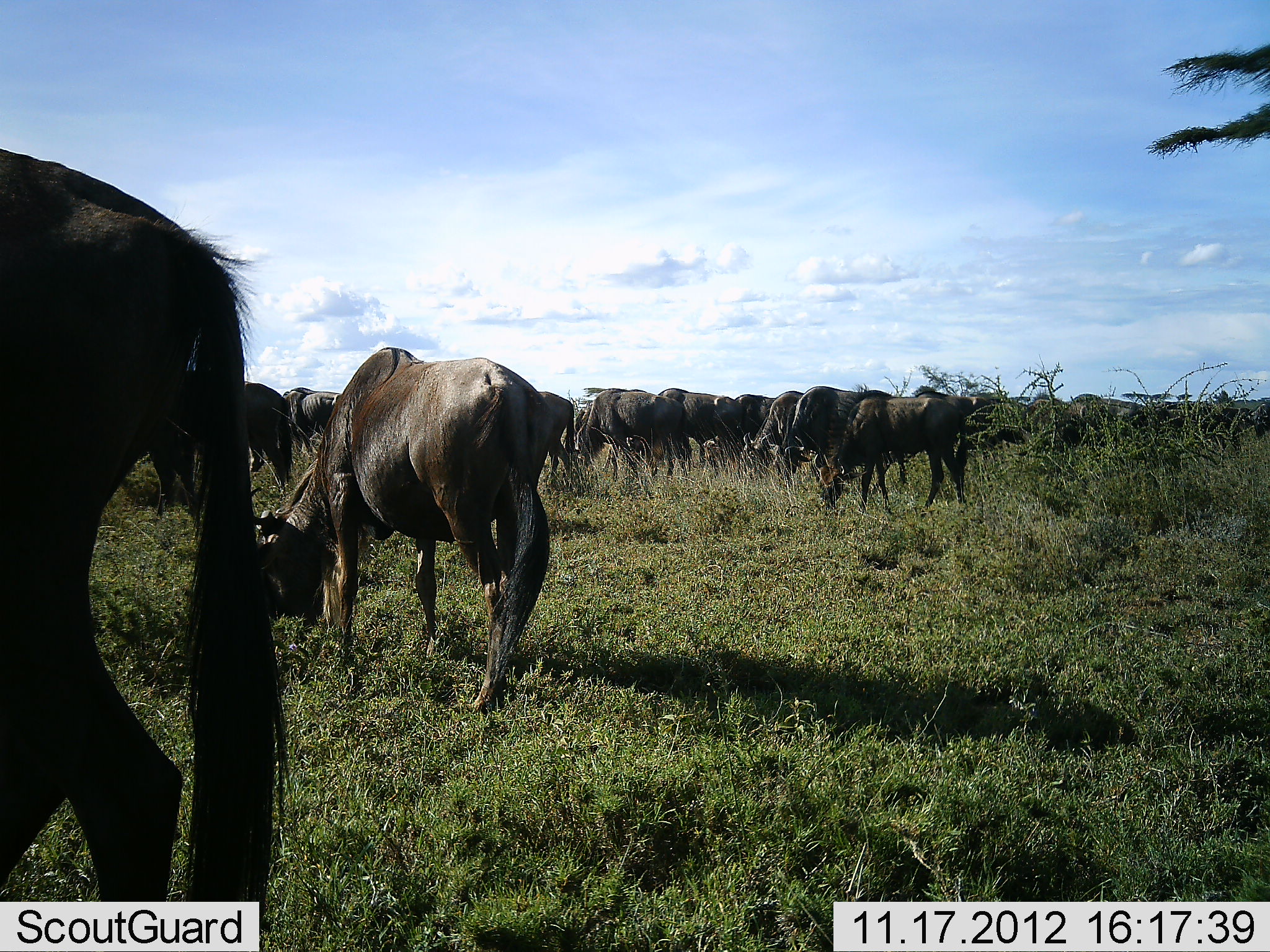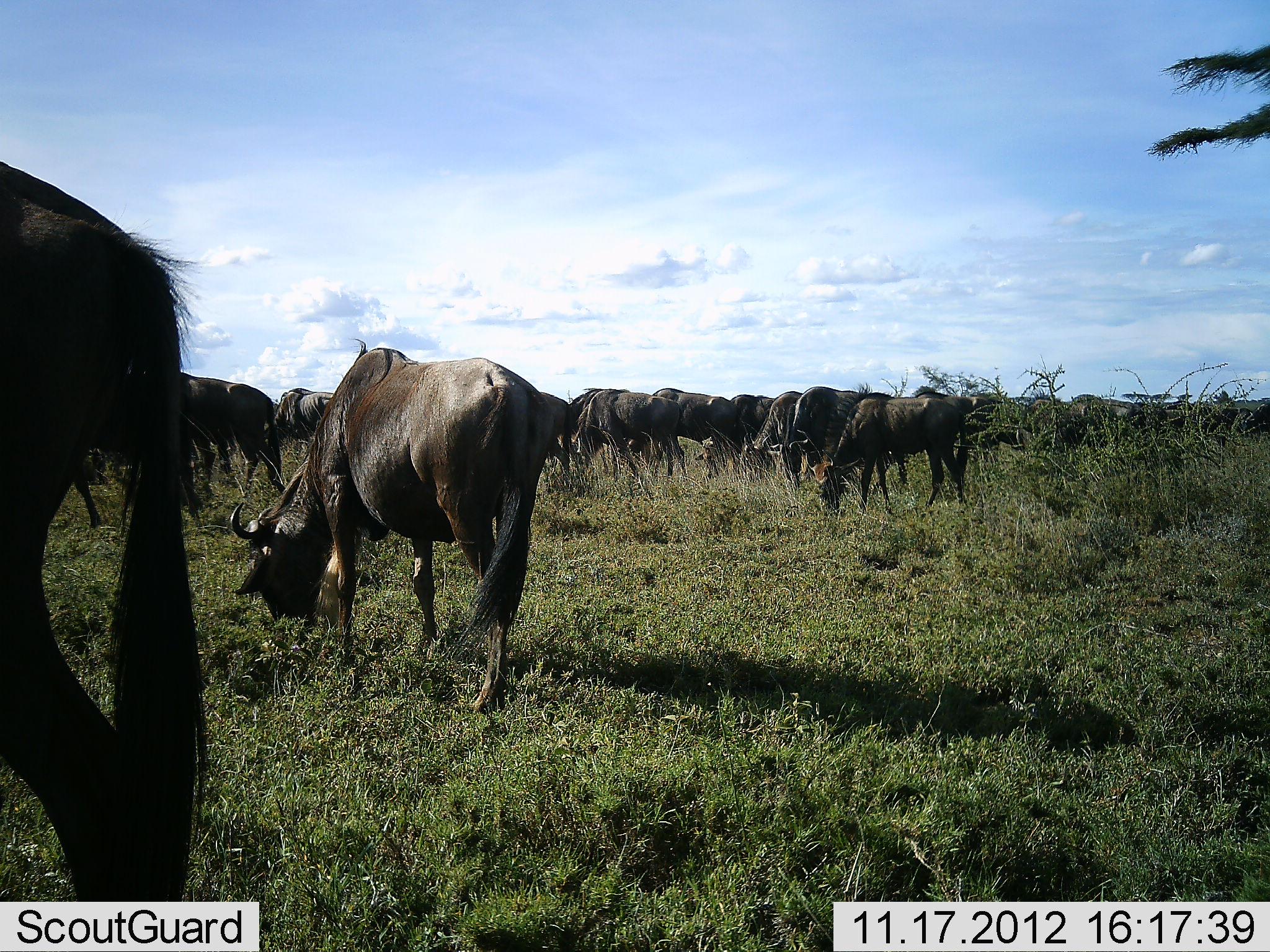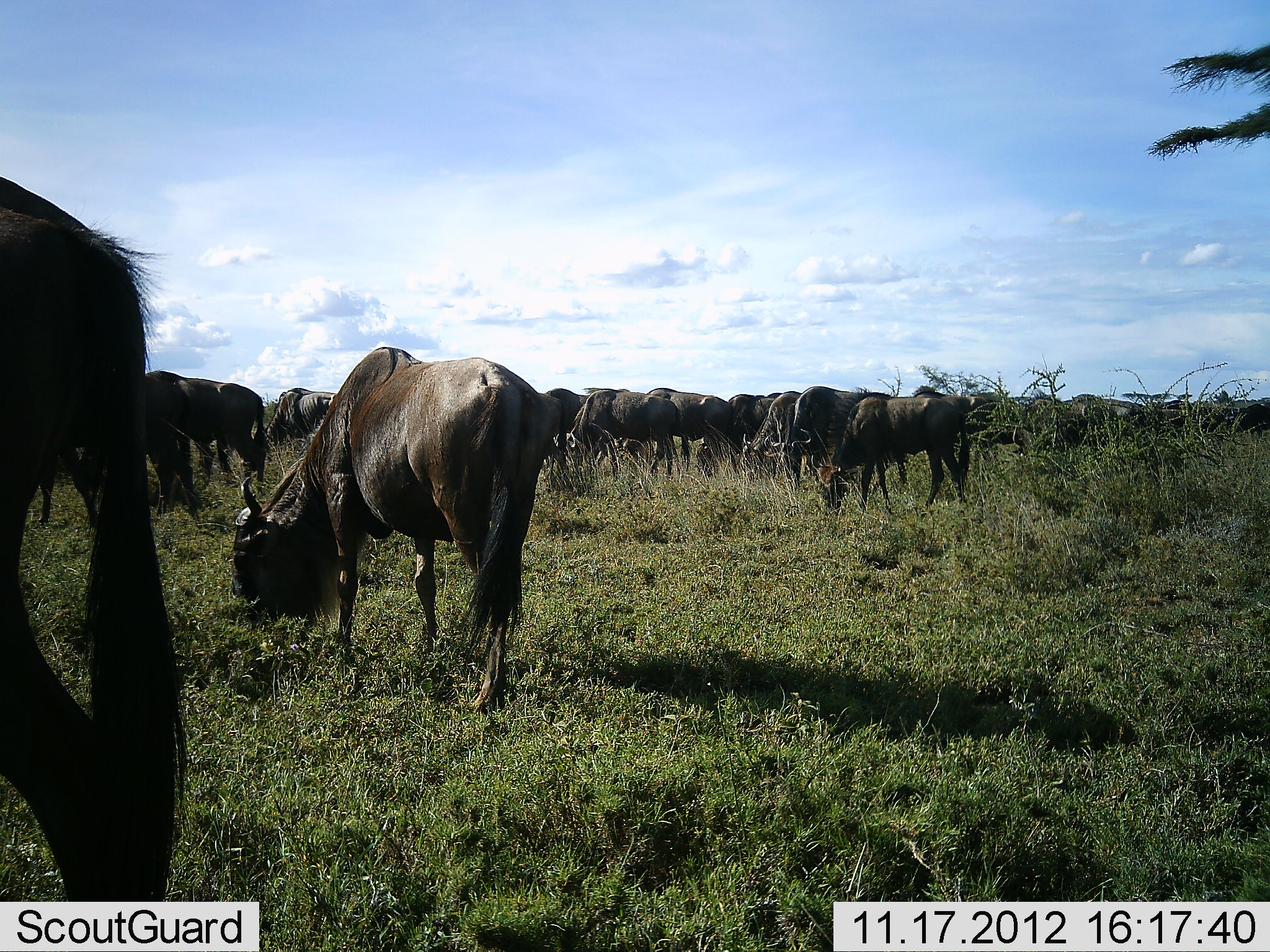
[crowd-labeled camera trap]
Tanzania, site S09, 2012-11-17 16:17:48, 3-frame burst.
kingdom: Animalia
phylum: Chordata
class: Mammalia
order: Artiodactyla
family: Bovidae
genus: Connochaetes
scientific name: Connochaetes taurinus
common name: blue wildebeest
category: wildebeest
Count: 11-50.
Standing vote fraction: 50%.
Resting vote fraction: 3%.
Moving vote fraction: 16%.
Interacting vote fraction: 6%.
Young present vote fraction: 0%.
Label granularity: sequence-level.